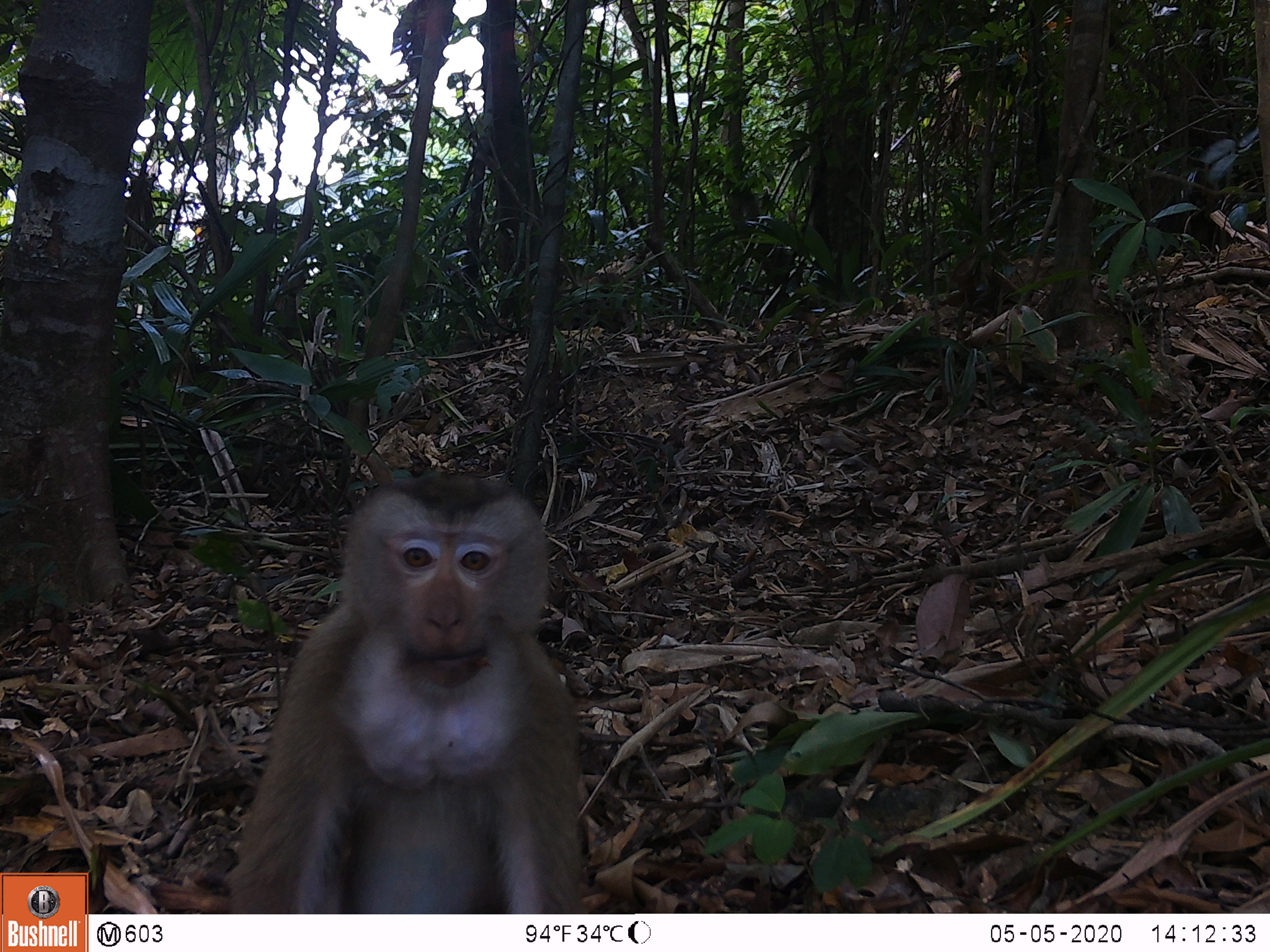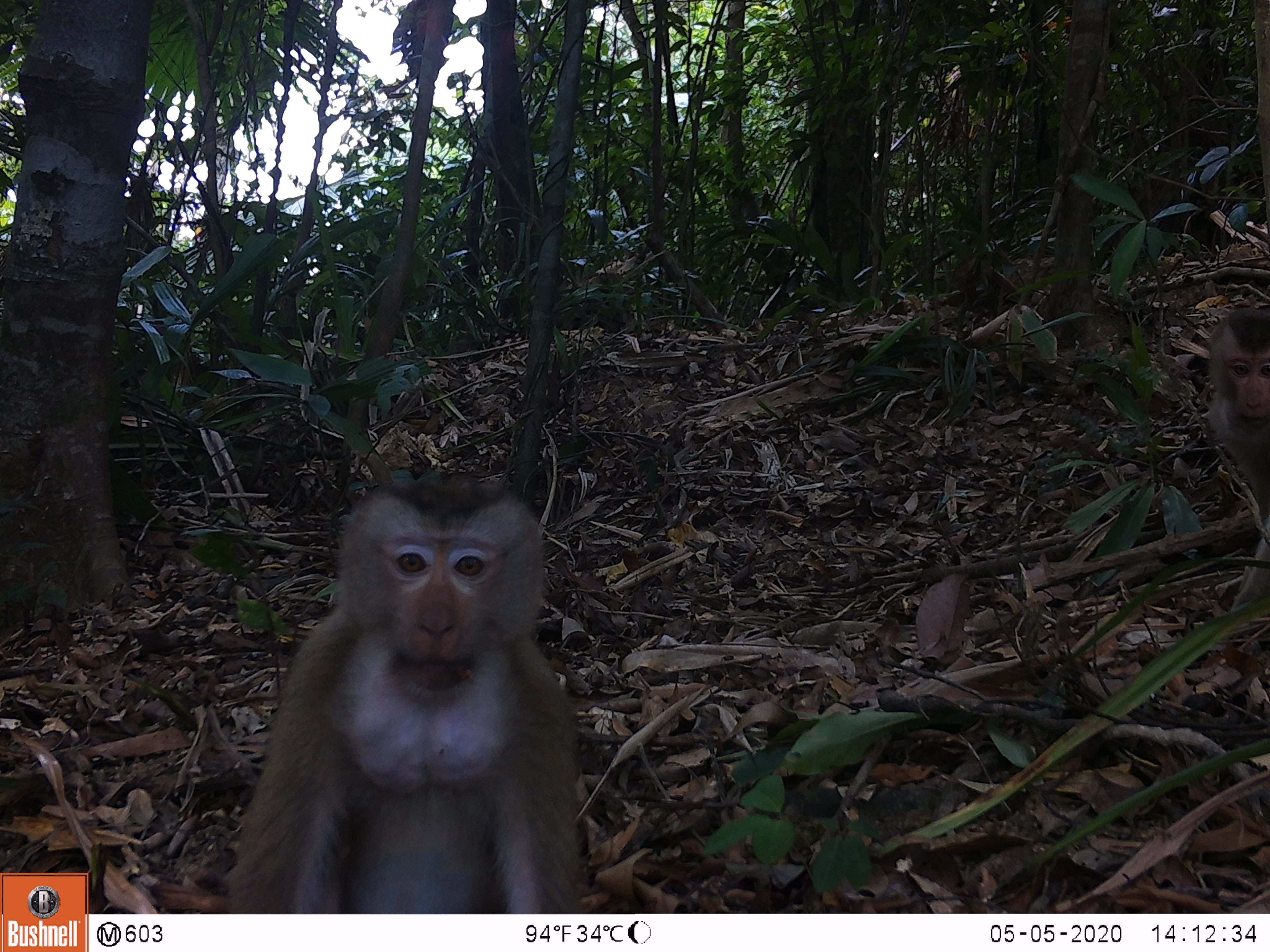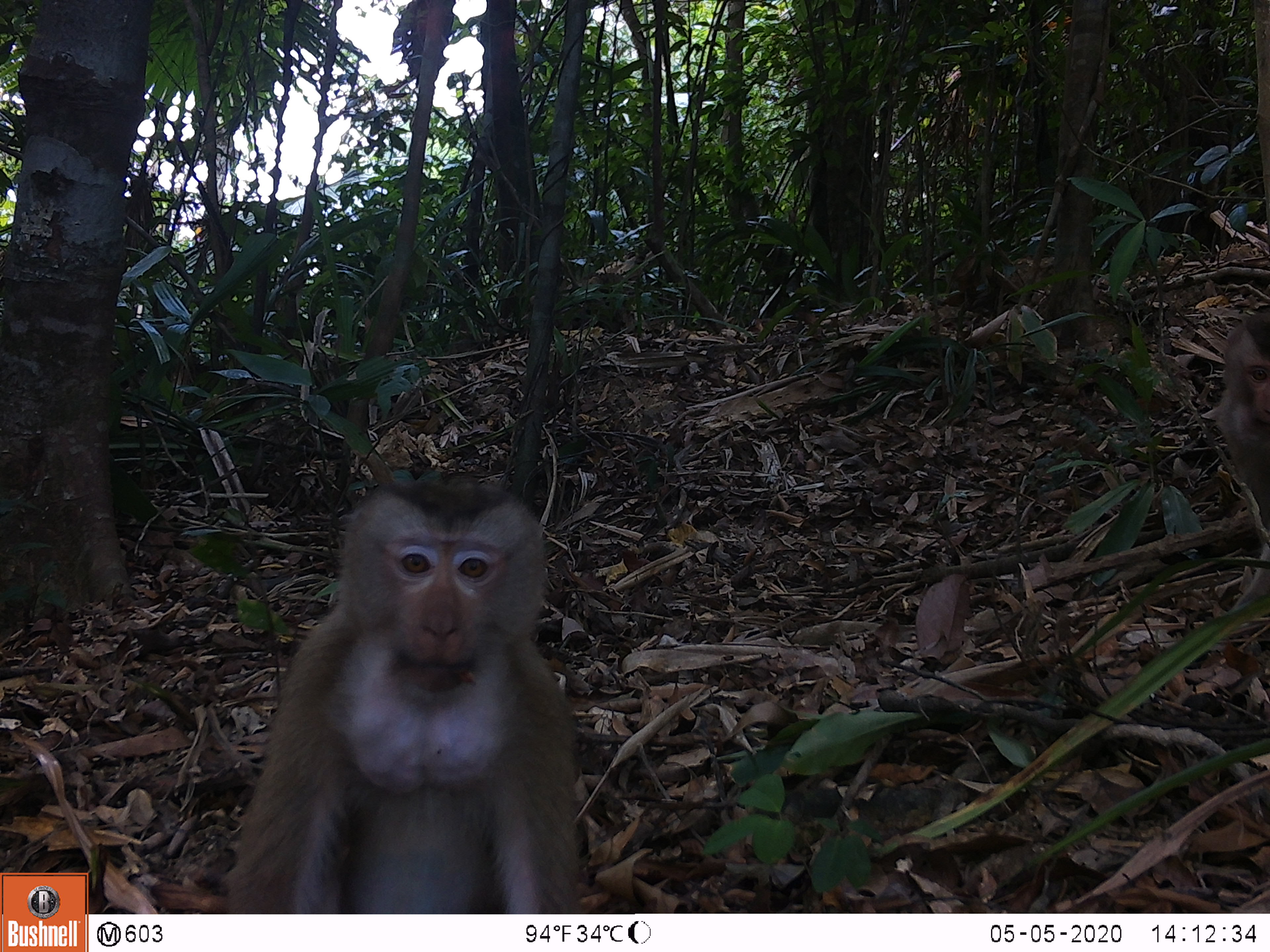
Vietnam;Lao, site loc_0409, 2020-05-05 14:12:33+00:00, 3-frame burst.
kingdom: Animalia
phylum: Chordata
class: Mammalia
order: Primates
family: Cercopithecidae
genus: Macaca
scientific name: Macaca nemestrina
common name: pig-tailed macaque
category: pig tailed macaque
Pig tailed macaque (pig-tailed macaque) (Macaca nemestrina). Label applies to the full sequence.